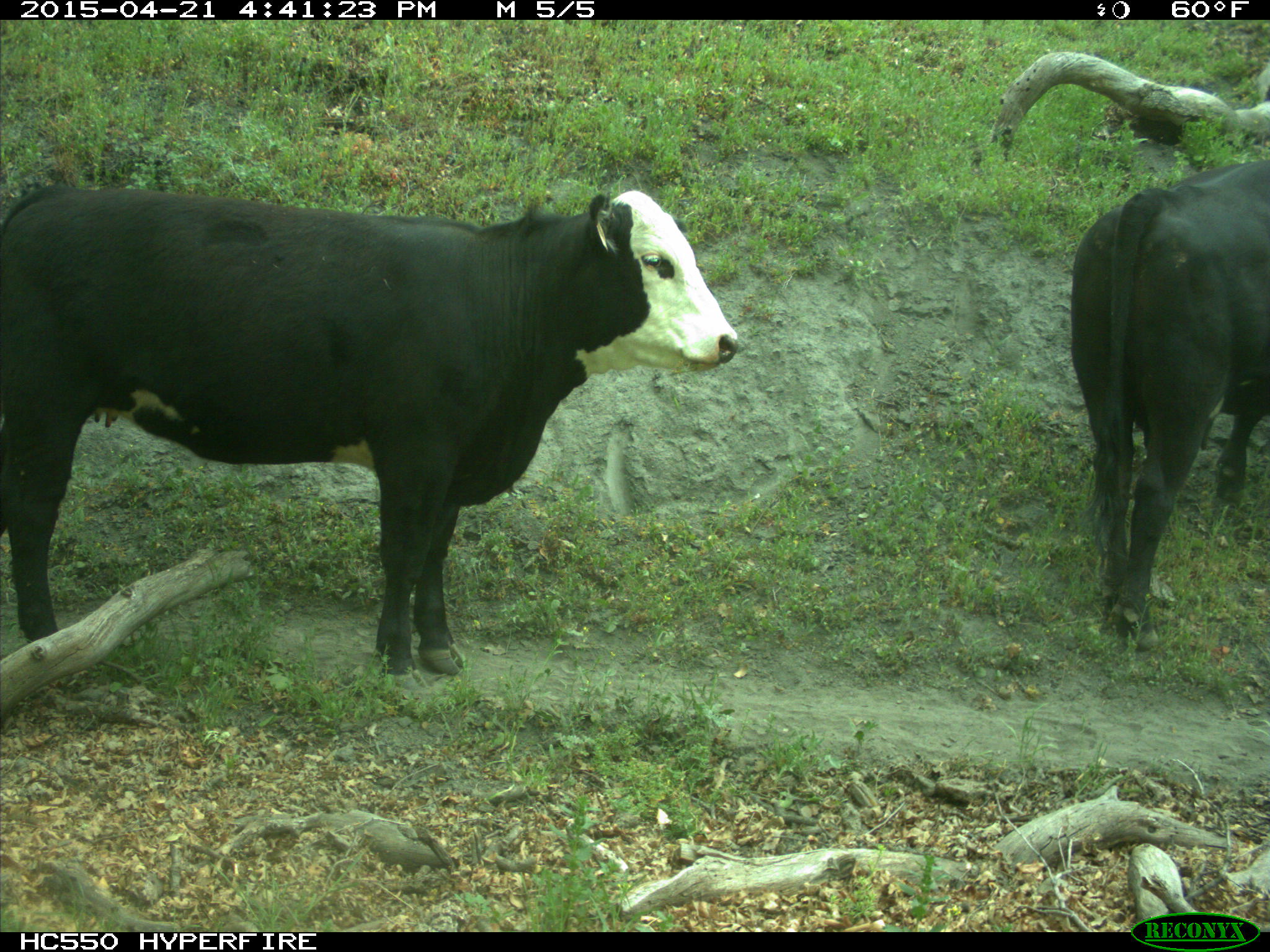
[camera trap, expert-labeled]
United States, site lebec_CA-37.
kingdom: Animalia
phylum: Chordata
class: Mammalia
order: Artiodactyla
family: Bovidae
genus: Bos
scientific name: Bos taurus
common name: domestic cow